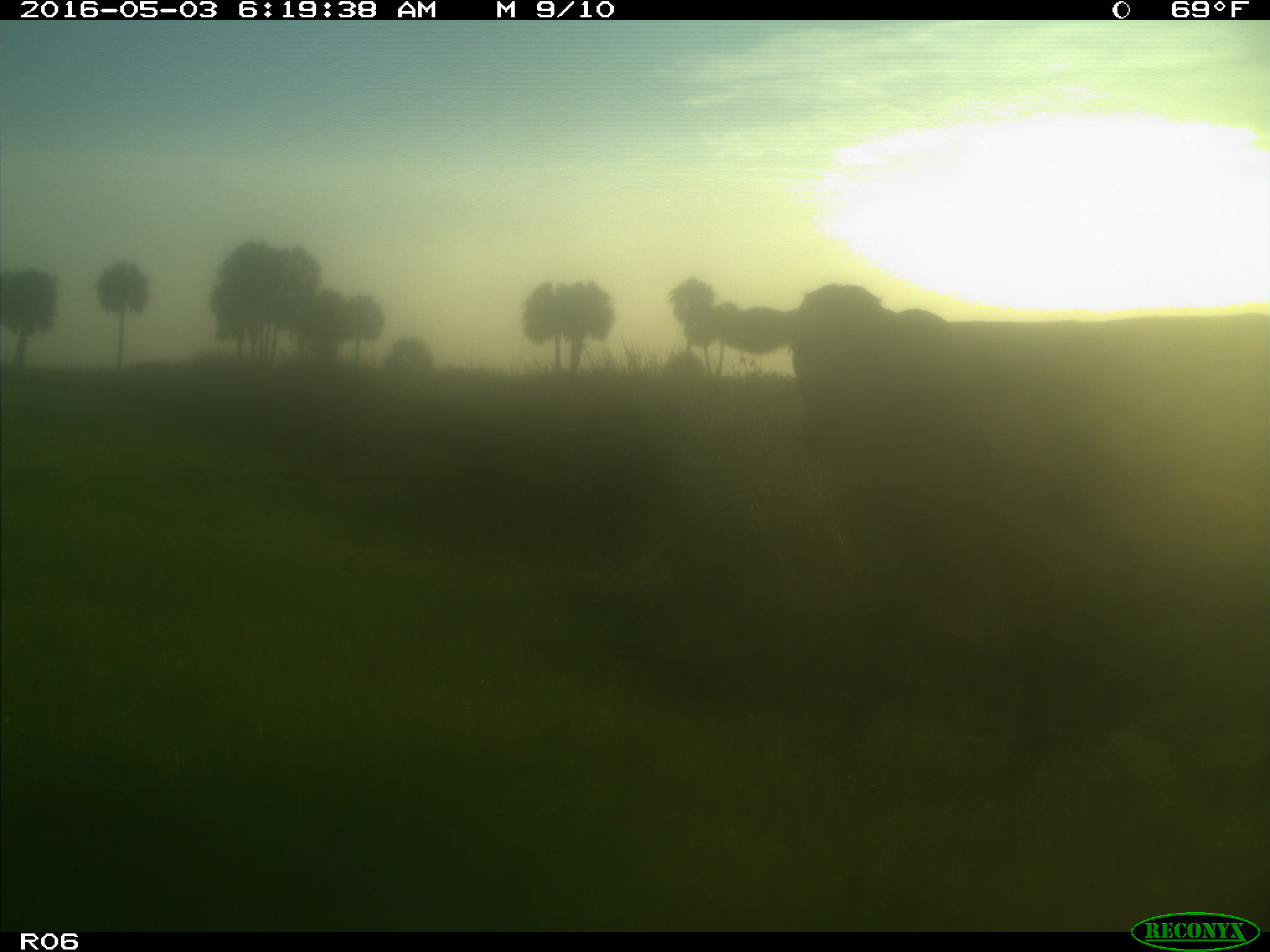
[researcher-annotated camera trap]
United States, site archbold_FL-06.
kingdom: Animalia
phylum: Chordata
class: Mammalia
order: Artiodactyla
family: Bovidae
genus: Bos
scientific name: Bos taurus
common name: domestic cow